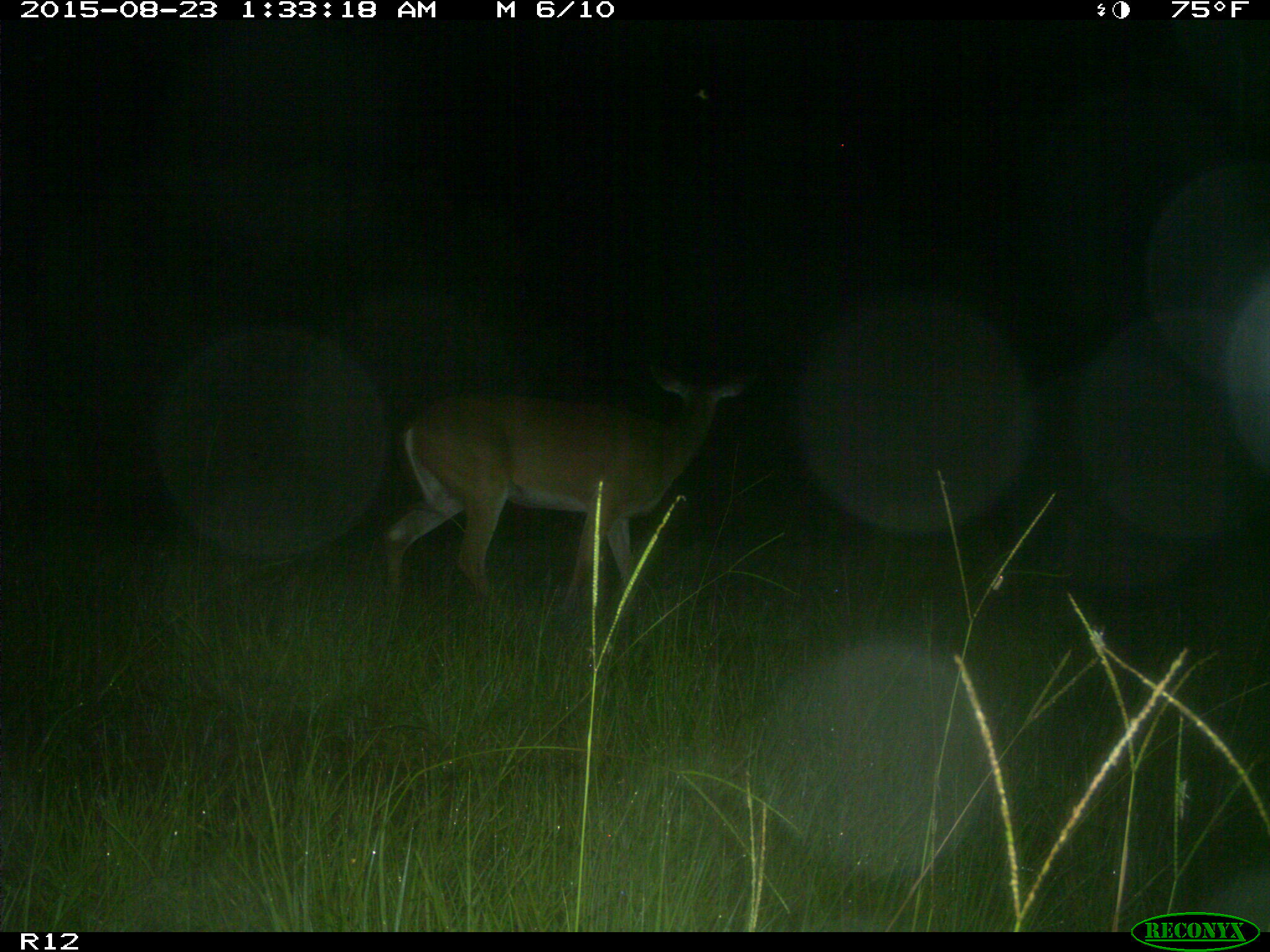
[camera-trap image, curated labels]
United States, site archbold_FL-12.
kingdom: Animalia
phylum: Chordata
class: Mammalia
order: Artiodactyla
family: Cervidae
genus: Odocoileus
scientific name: Odocoileus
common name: deer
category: unidentified deer